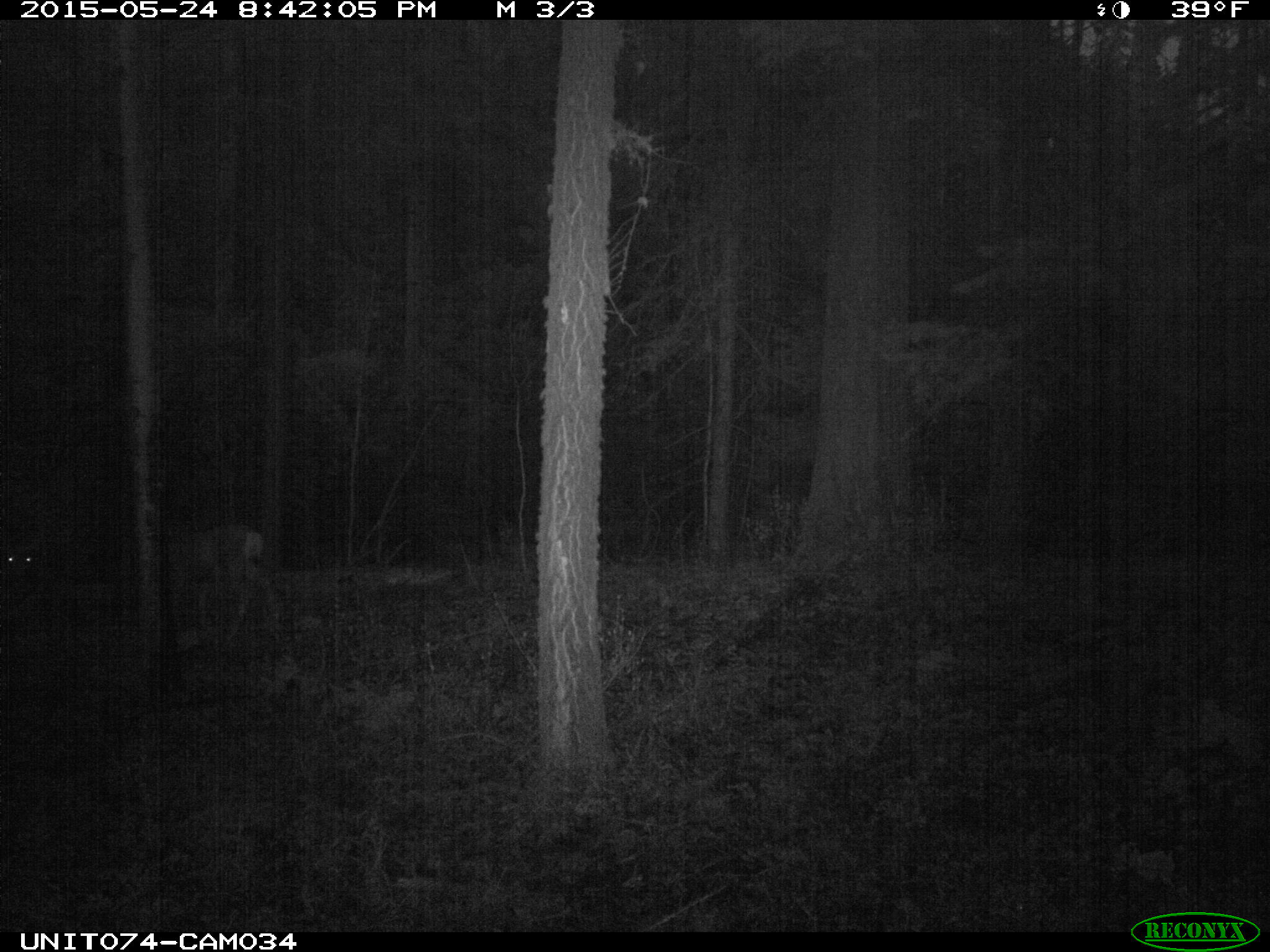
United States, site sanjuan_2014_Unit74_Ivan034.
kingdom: Animalia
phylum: Chordata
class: Mammalia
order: Artiodactyla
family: Cervidae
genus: Odocoileus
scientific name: Odocoileus hemionus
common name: mule deer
Odocoileus hemionus (mule deer).